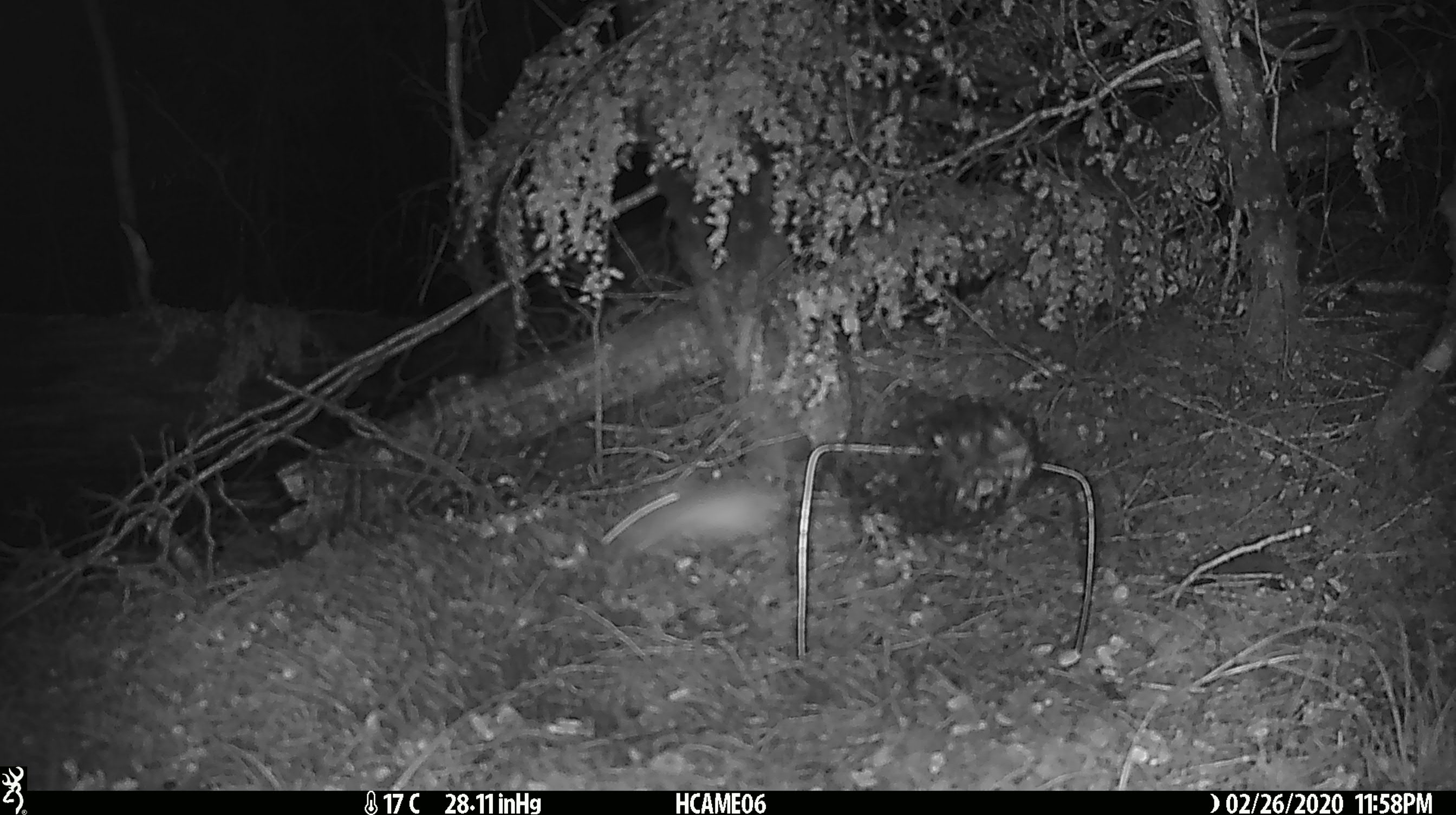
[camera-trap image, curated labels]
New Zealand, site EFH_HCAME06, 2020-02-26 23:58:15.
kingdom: Animalia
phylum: Chordata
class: Mammalia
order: Rodentia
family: Muridae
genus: Mus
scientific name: Mus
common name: mouse